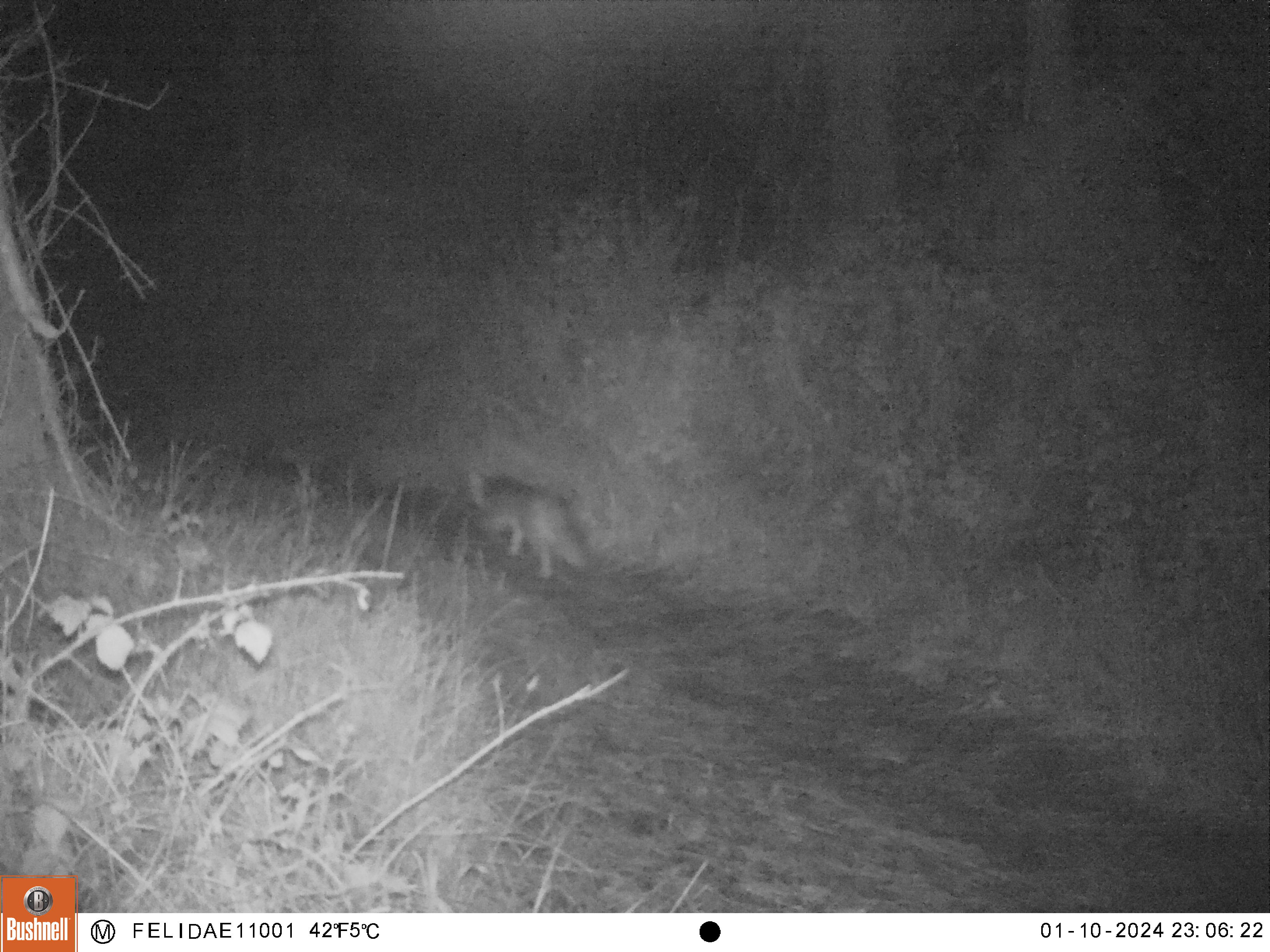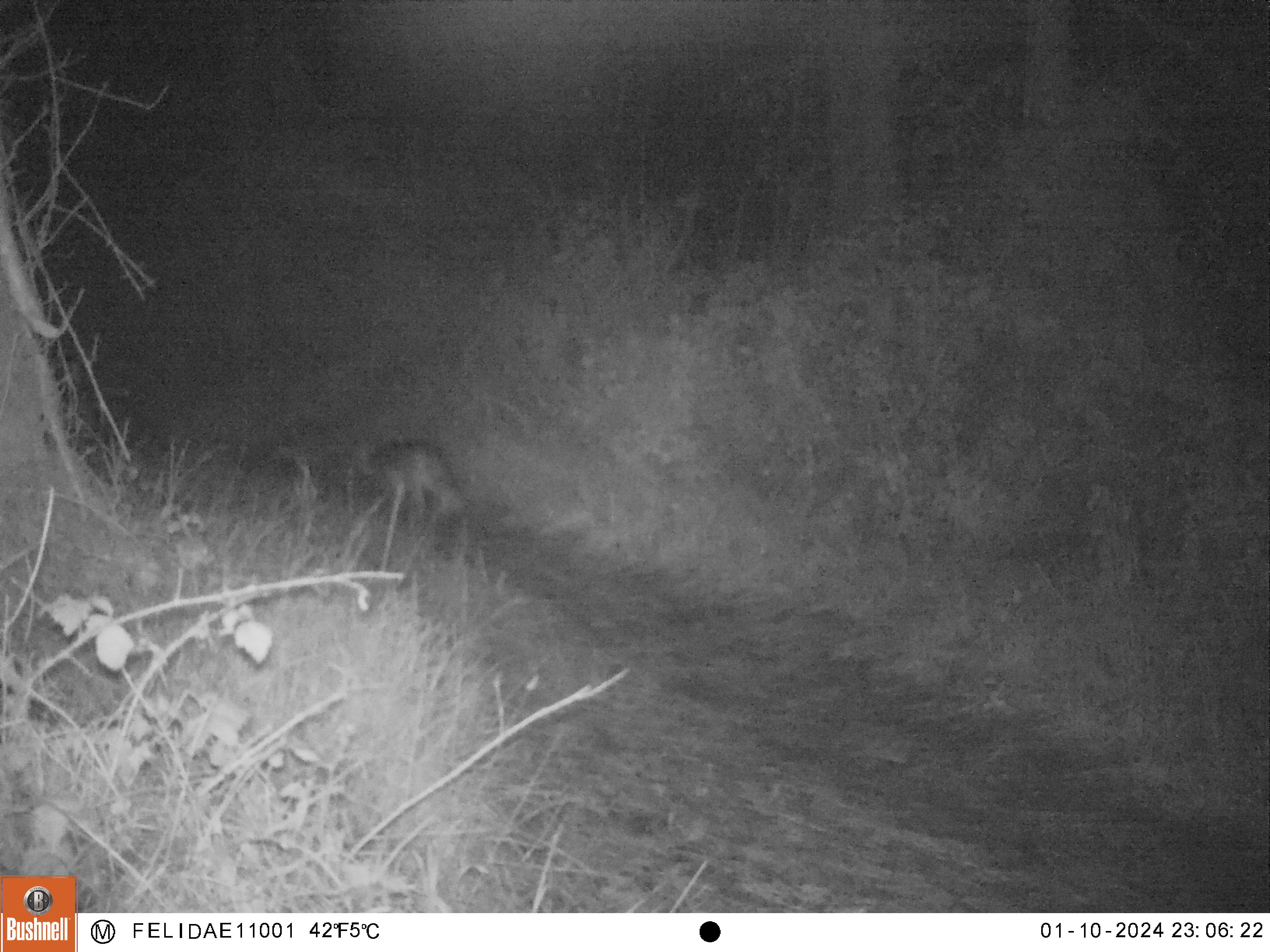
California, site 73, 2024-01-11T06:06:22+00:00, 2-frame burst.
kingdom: Animalia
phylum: Chordata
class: Mammalia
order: Carnivora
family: Mephitidae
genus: Mephitis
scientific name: Mephitis mephitis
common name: striped skunk